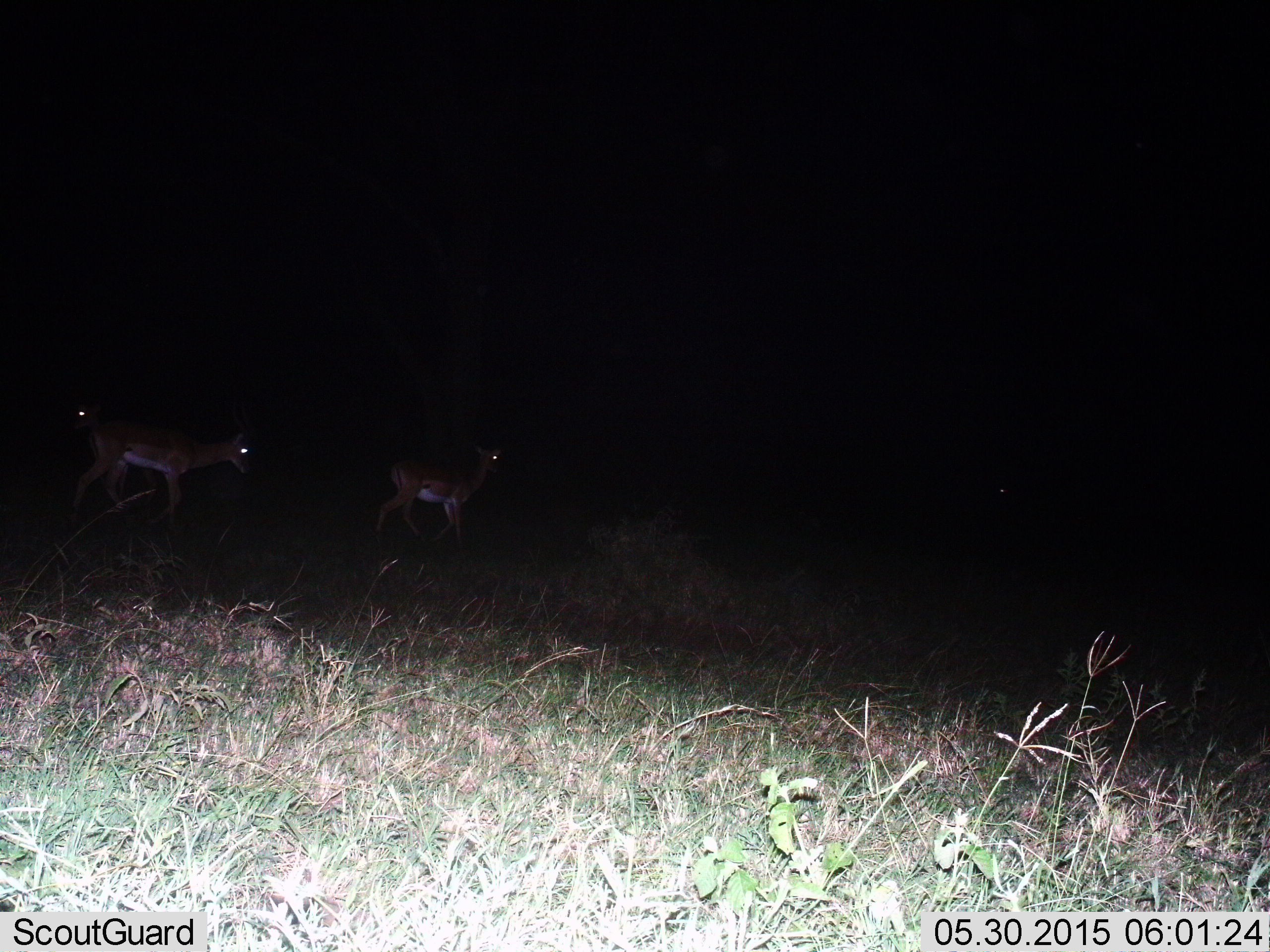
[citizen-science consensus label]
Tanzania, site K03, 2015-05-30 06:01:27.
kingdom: Animalia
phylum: Chordata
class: Mammalia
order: Artiodactyla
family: Bovidae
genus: Aepyceros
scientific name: Aepyceros melampus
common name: impala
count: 3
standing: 40%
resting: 0%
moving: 90%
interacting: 0%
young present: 0%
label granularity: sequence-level